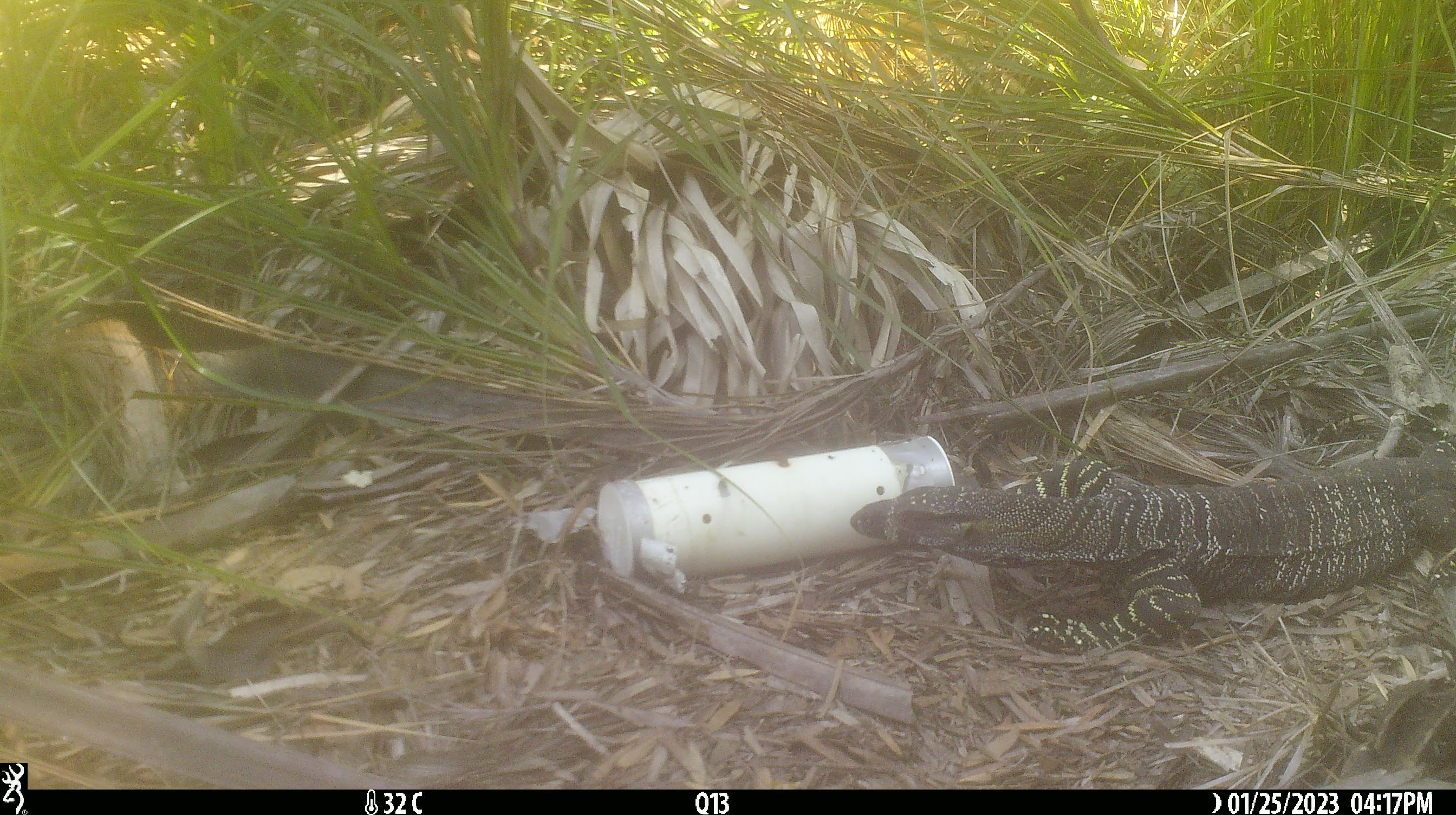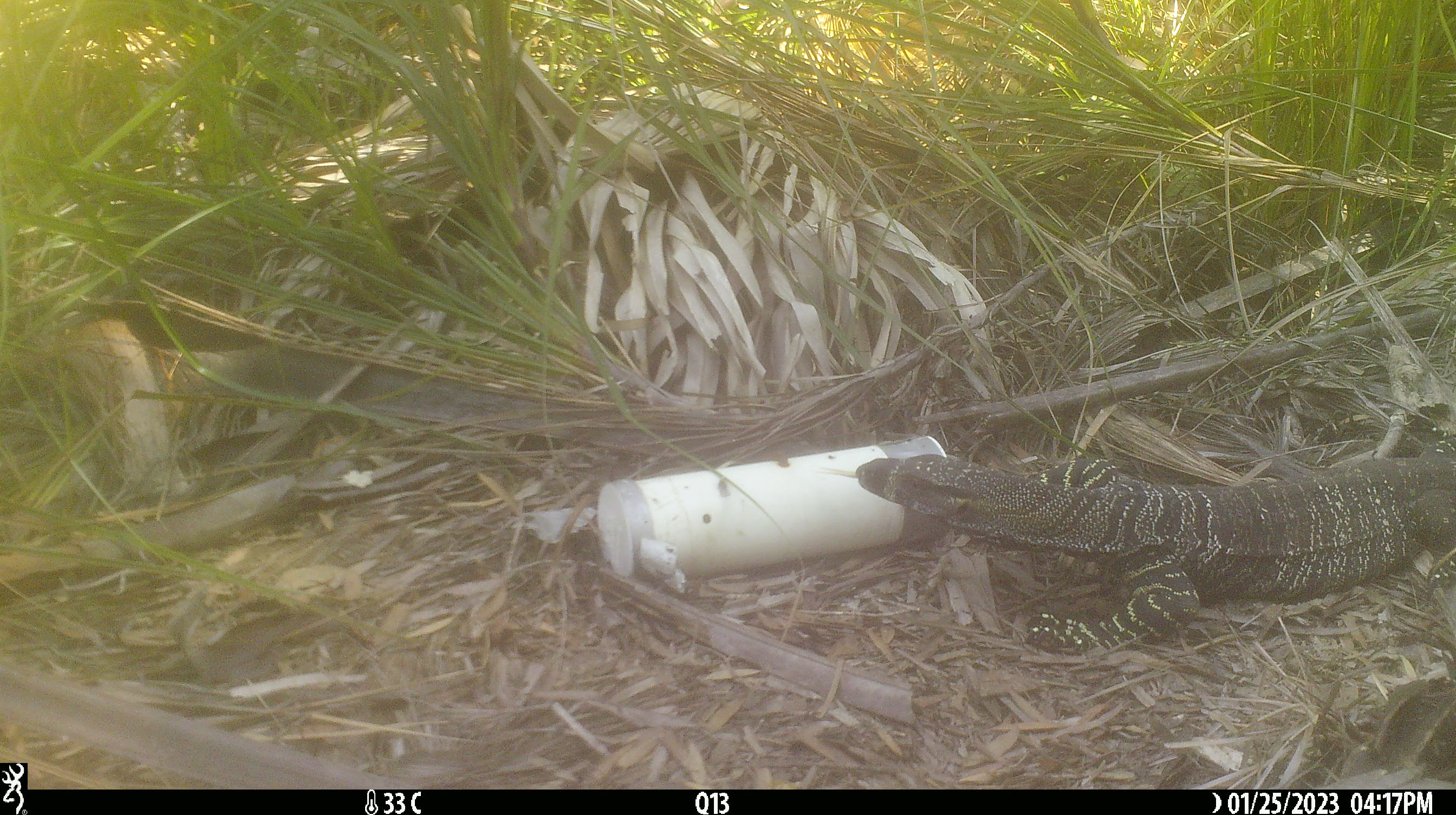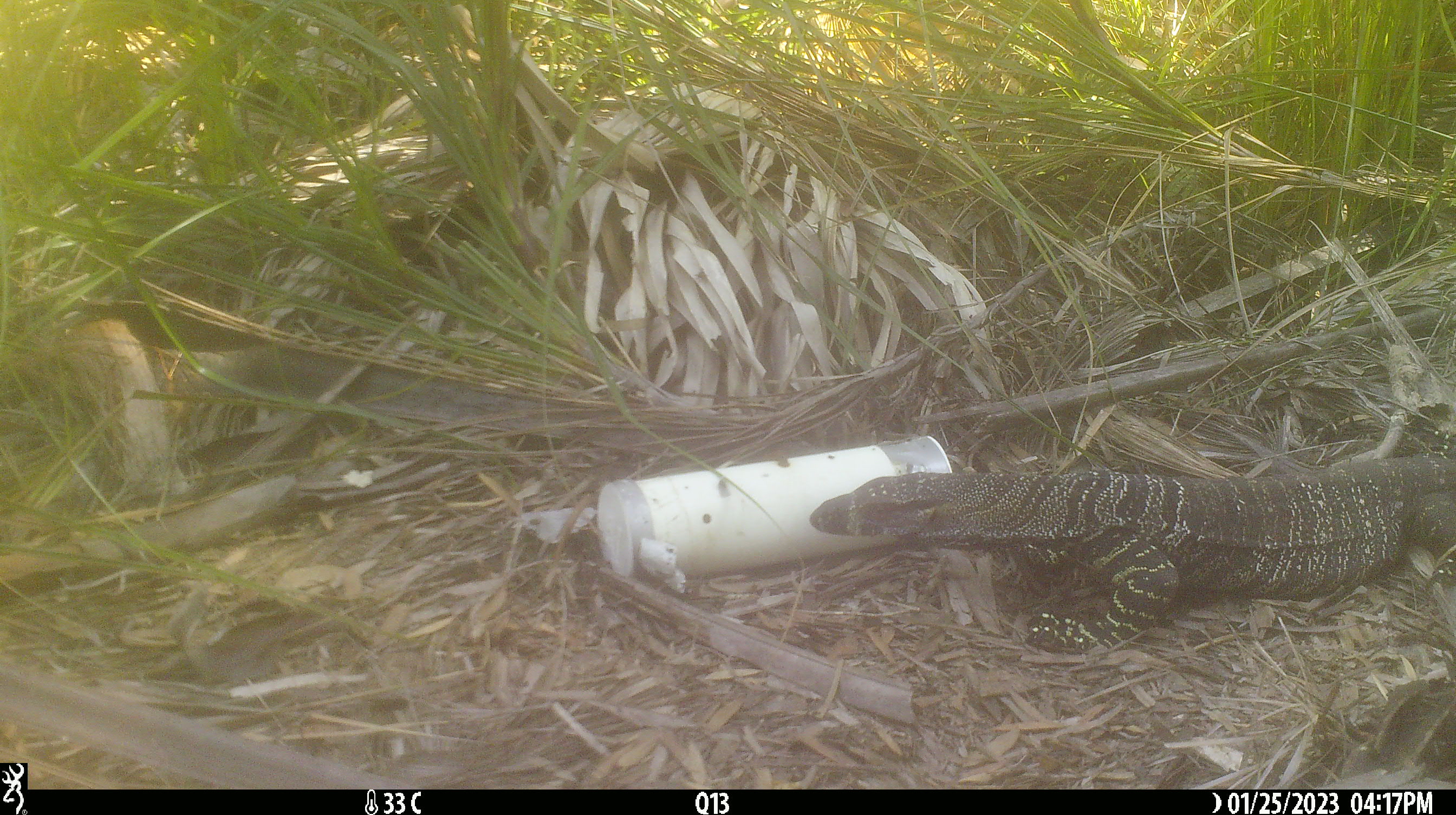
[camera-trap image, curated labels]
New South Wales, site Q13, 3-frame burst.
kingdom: Animalia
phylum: Chordata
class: Reptilia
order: Squamata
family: Varanidae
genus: Varanus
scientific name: Varanus varius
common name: lace monitor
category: goanna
Goanna (lace monitor) (Varanus varius).